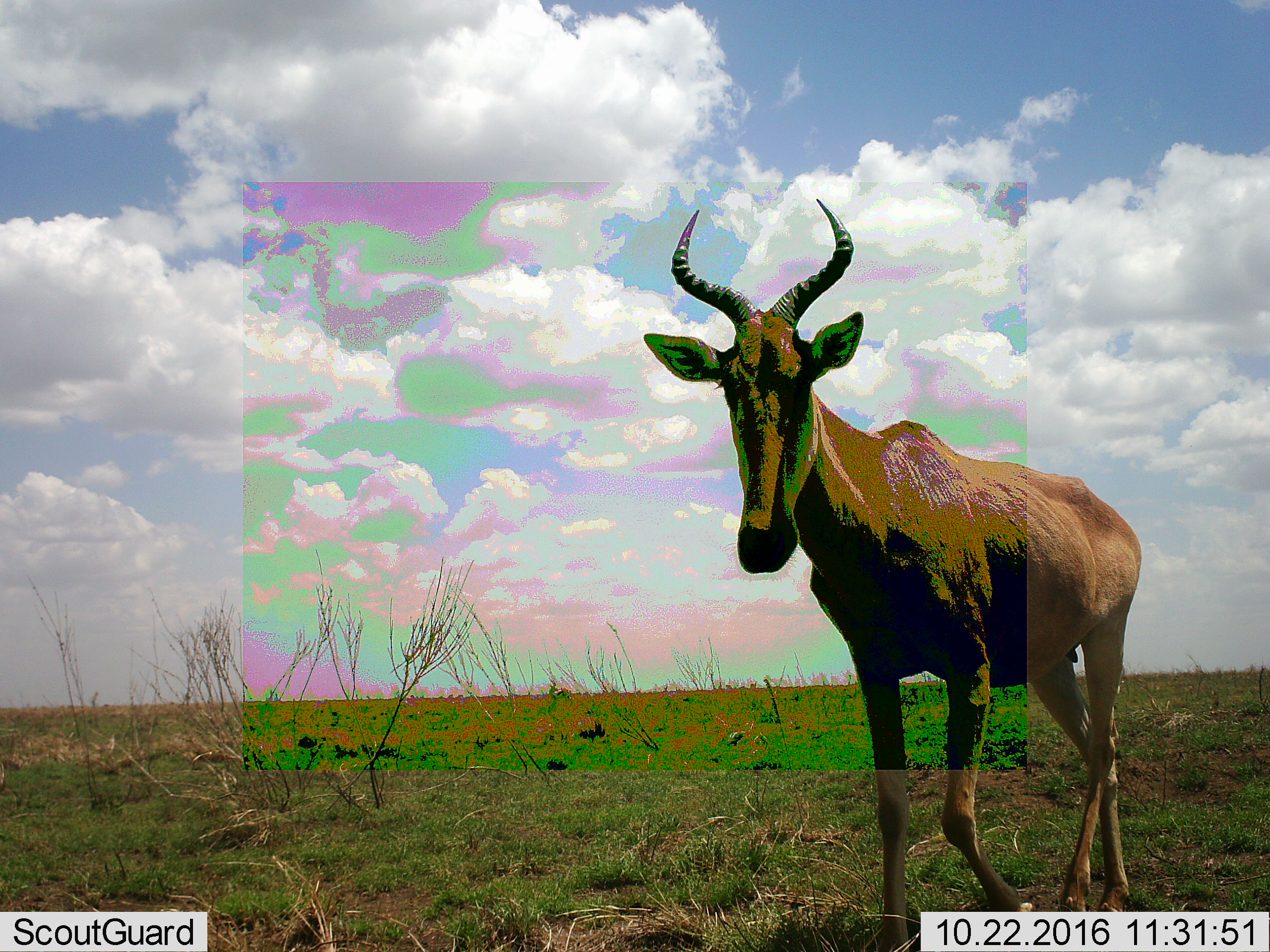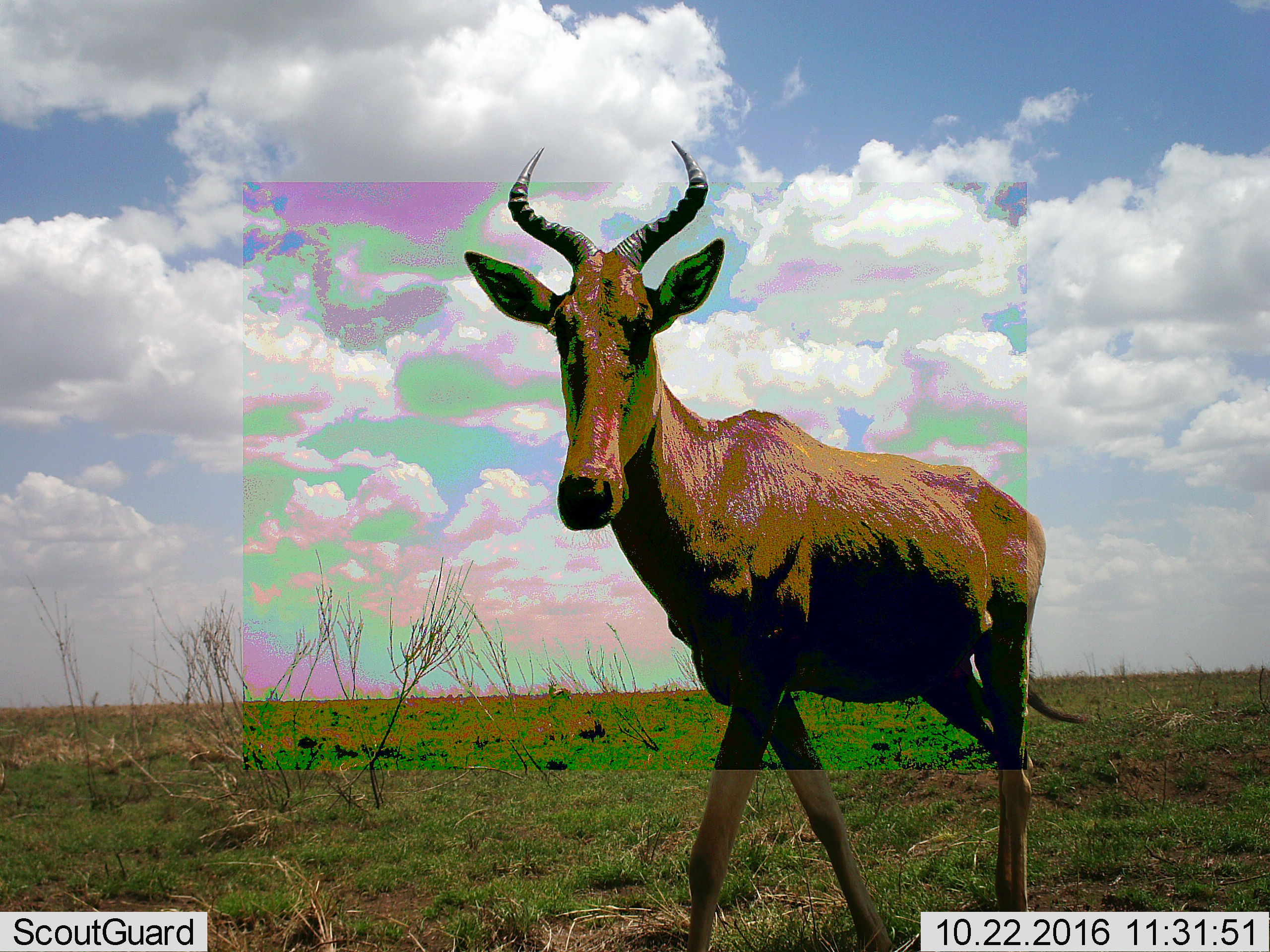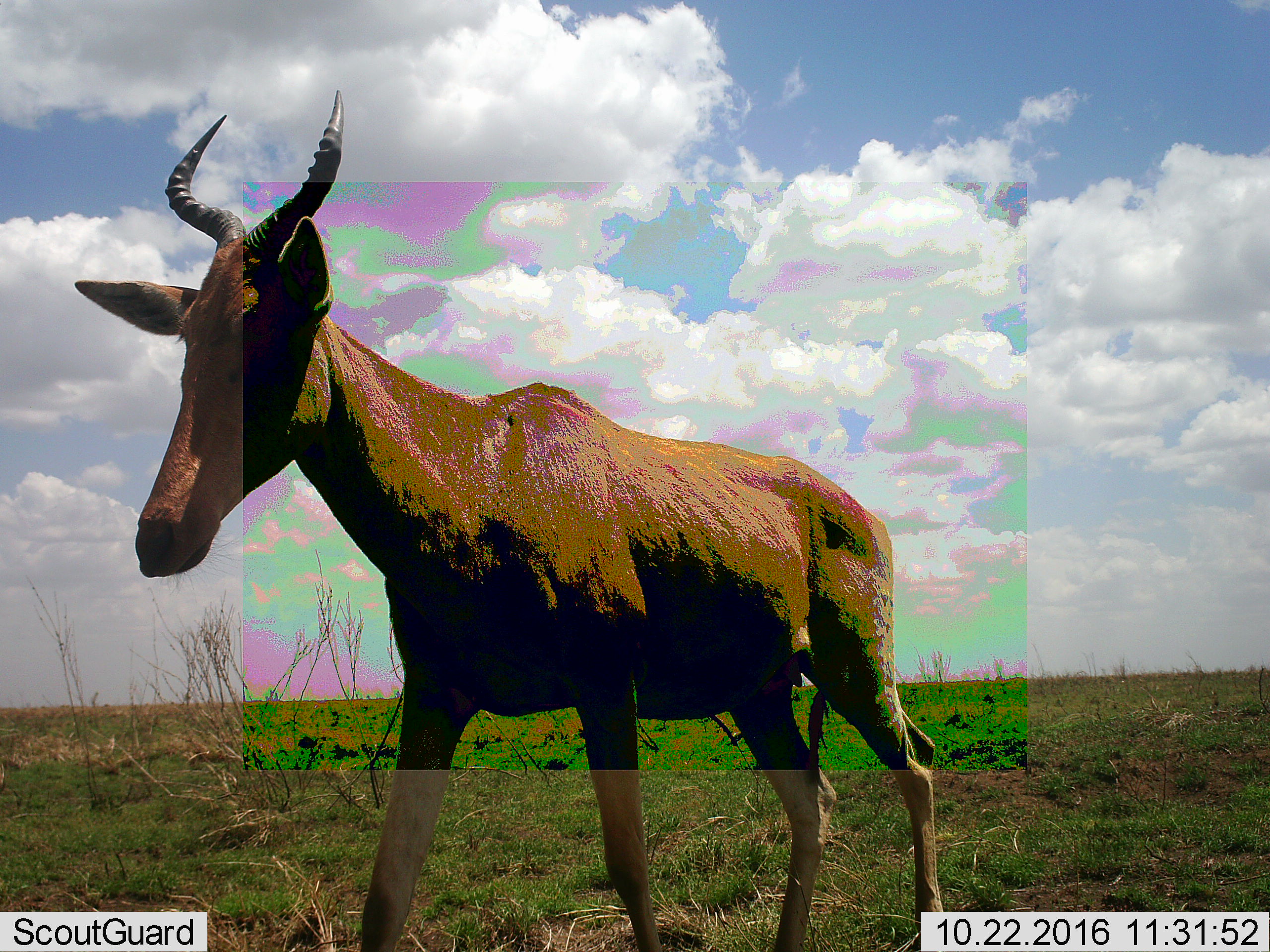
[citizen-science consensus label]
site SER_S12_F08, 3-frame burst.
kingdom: Animalia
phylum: Chordata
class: Mammalia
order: Artiodactyla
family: Bovidae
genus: Alcelaphus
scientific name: Alcelaphus buselaphus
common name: hartebeest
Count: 1.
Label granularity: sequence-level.